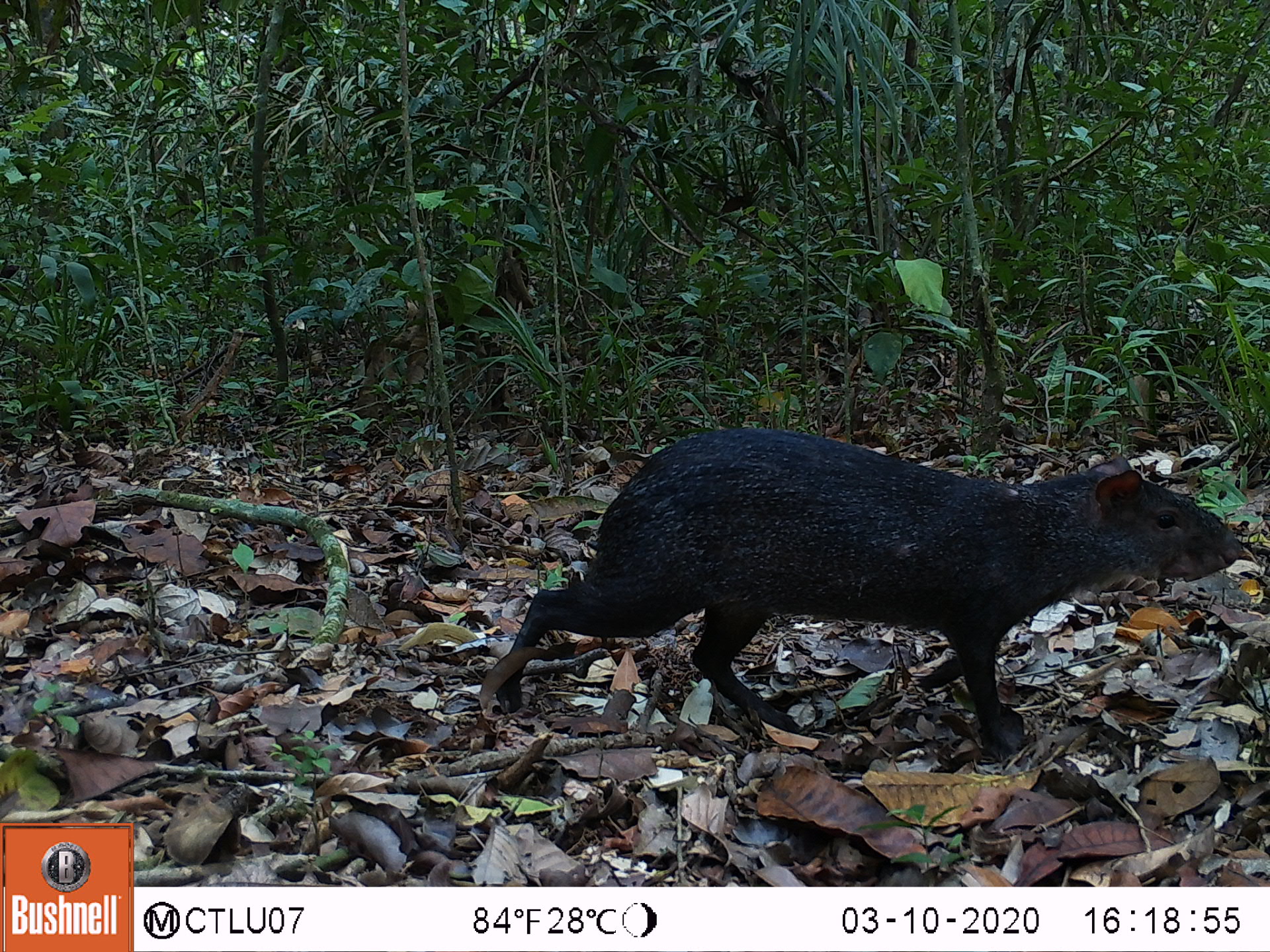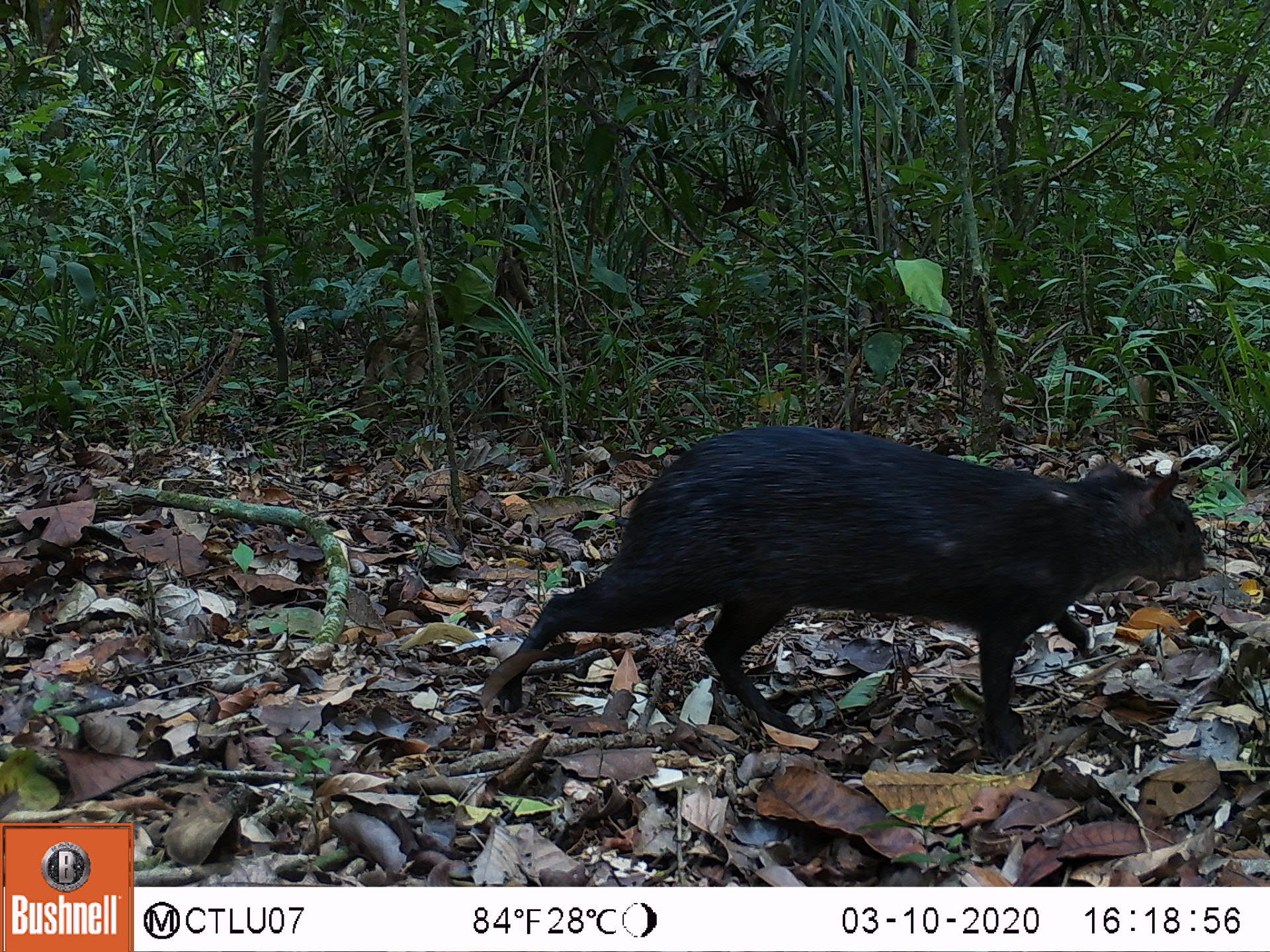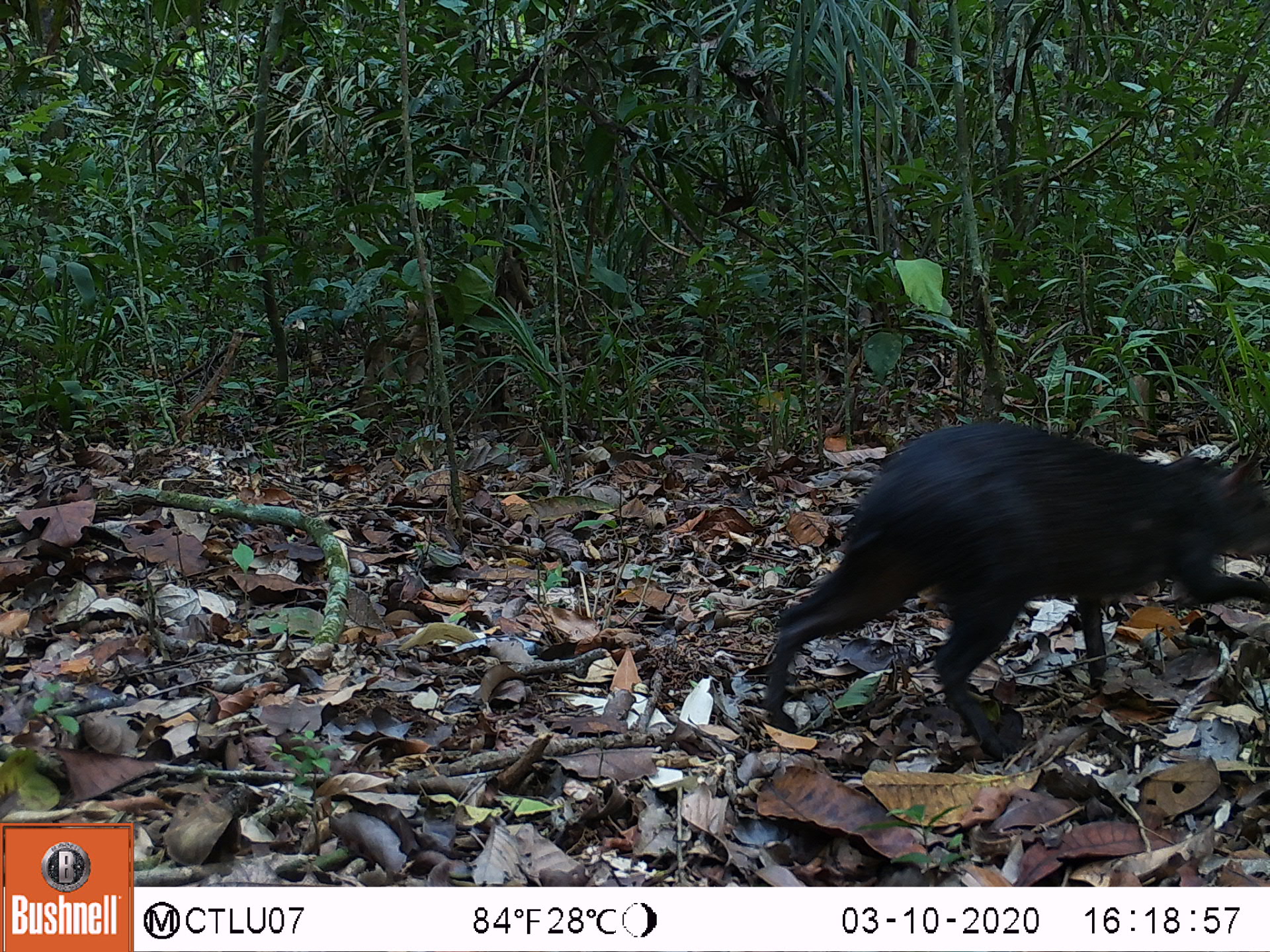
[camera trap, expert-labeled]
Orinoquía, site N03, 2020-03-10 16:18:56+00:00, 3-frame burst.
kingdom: Animalia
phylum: Chordata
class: Mammalia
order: Rodentia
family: Dasyproctidae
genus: Dasyprocta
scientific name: Dasyprocta fuliginosa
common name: black agouti